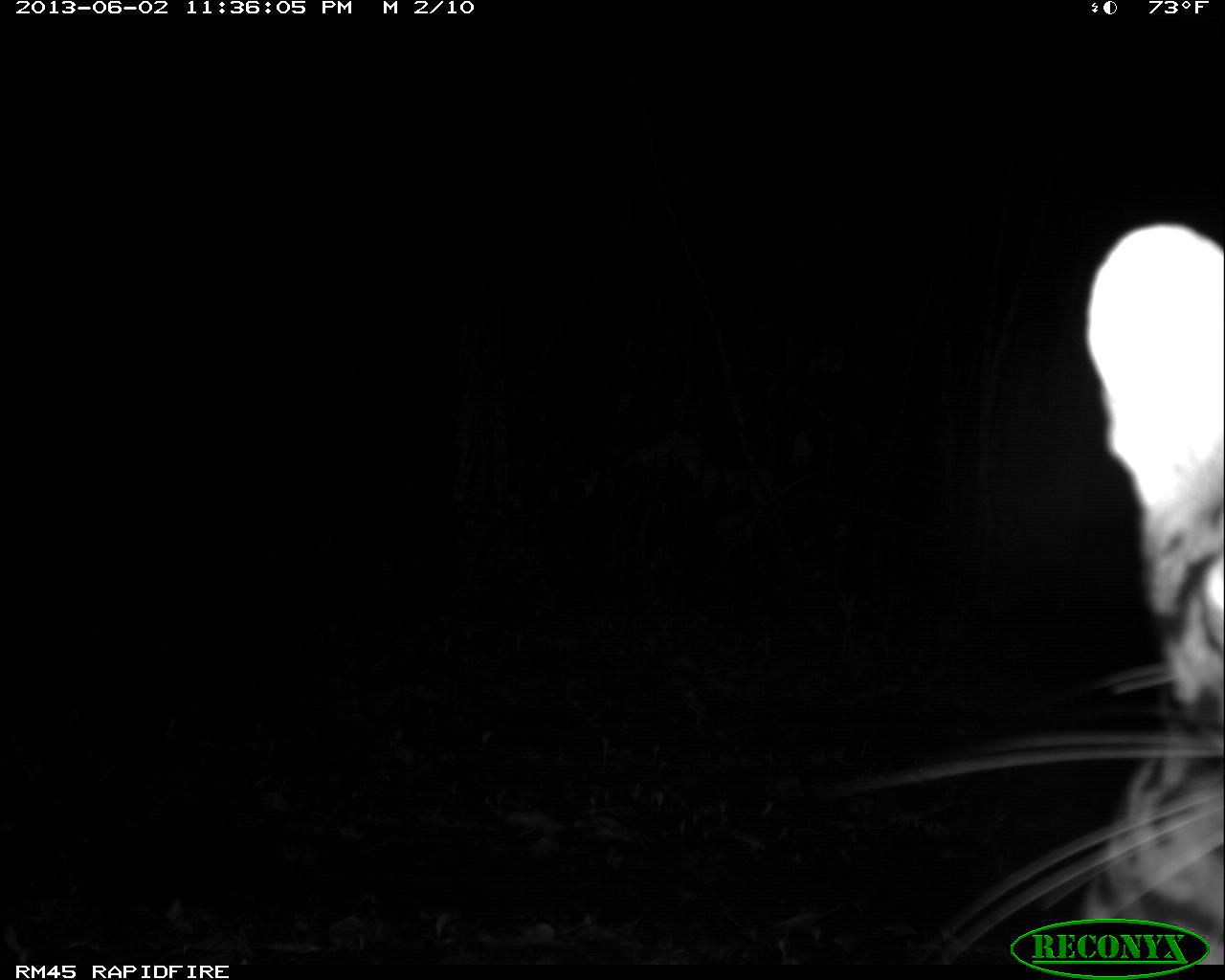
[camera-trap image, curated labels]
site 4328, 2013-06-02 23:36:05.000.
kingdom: Animalia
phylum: Chordata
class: Mammalia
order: Carnivora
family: Felidae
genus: Leopardus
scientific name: Leopardus pardalis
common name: ocelot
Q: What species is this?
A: Leopardus pardalis (ocelot).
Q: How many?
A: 1.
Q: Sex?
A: Male.